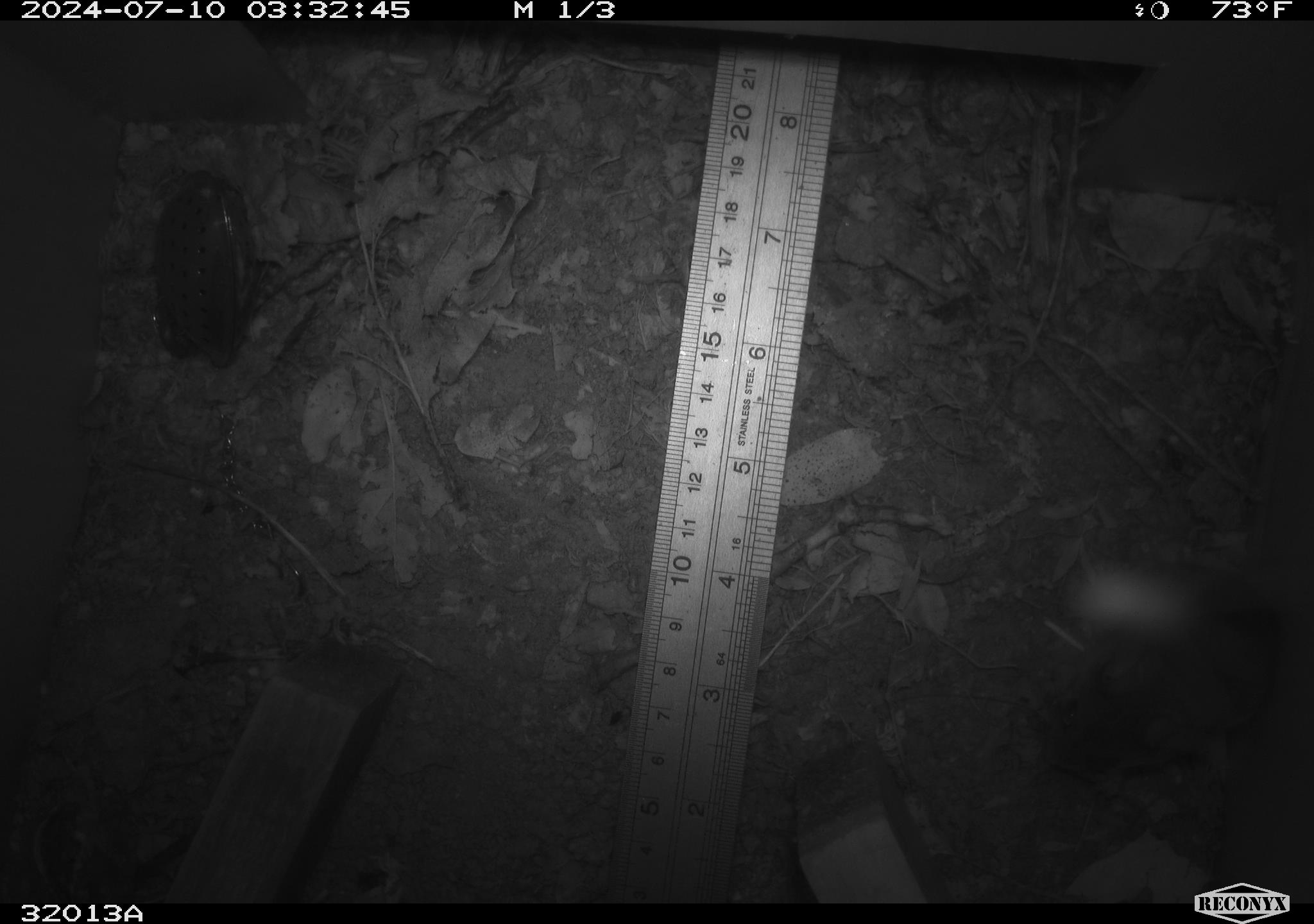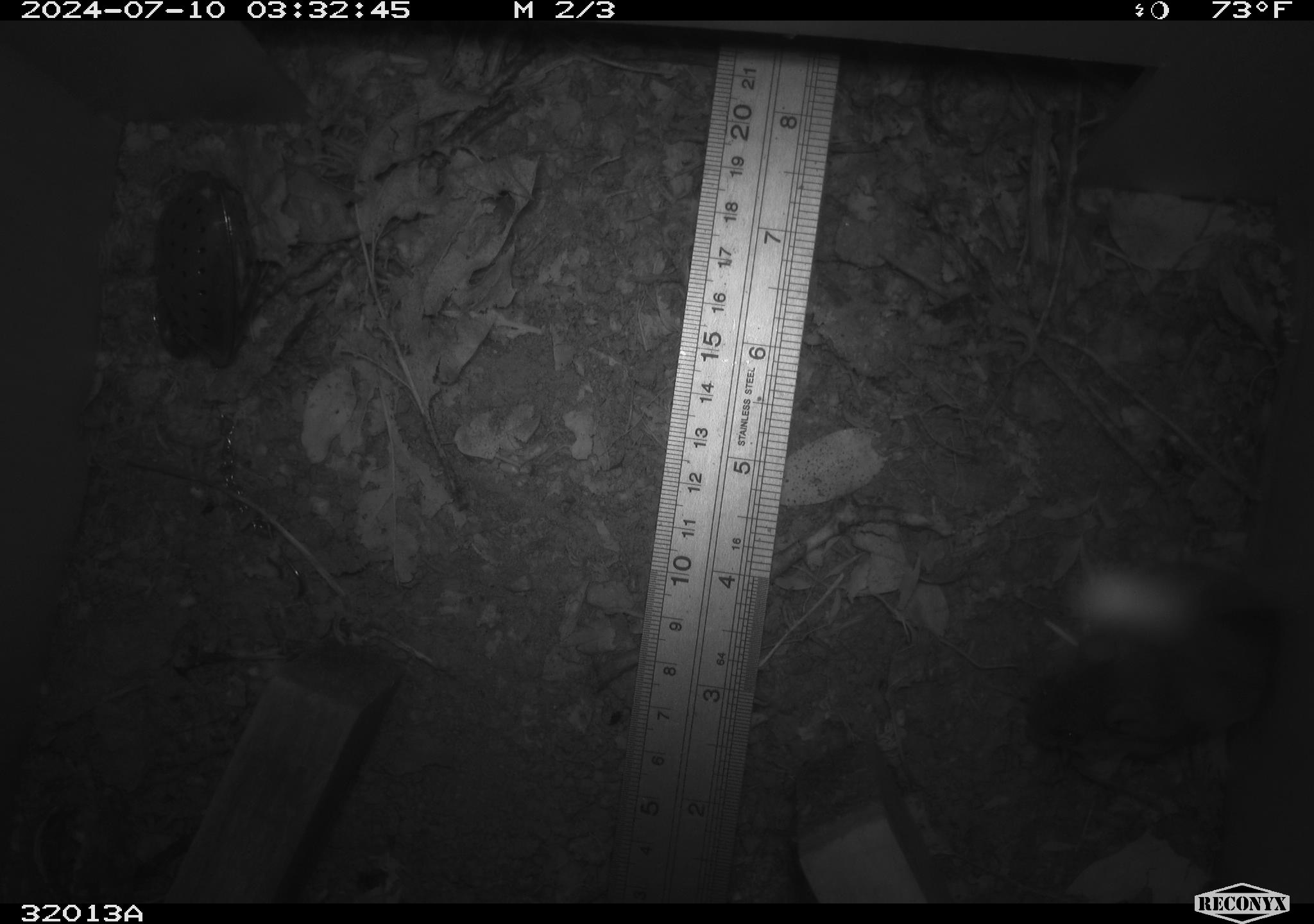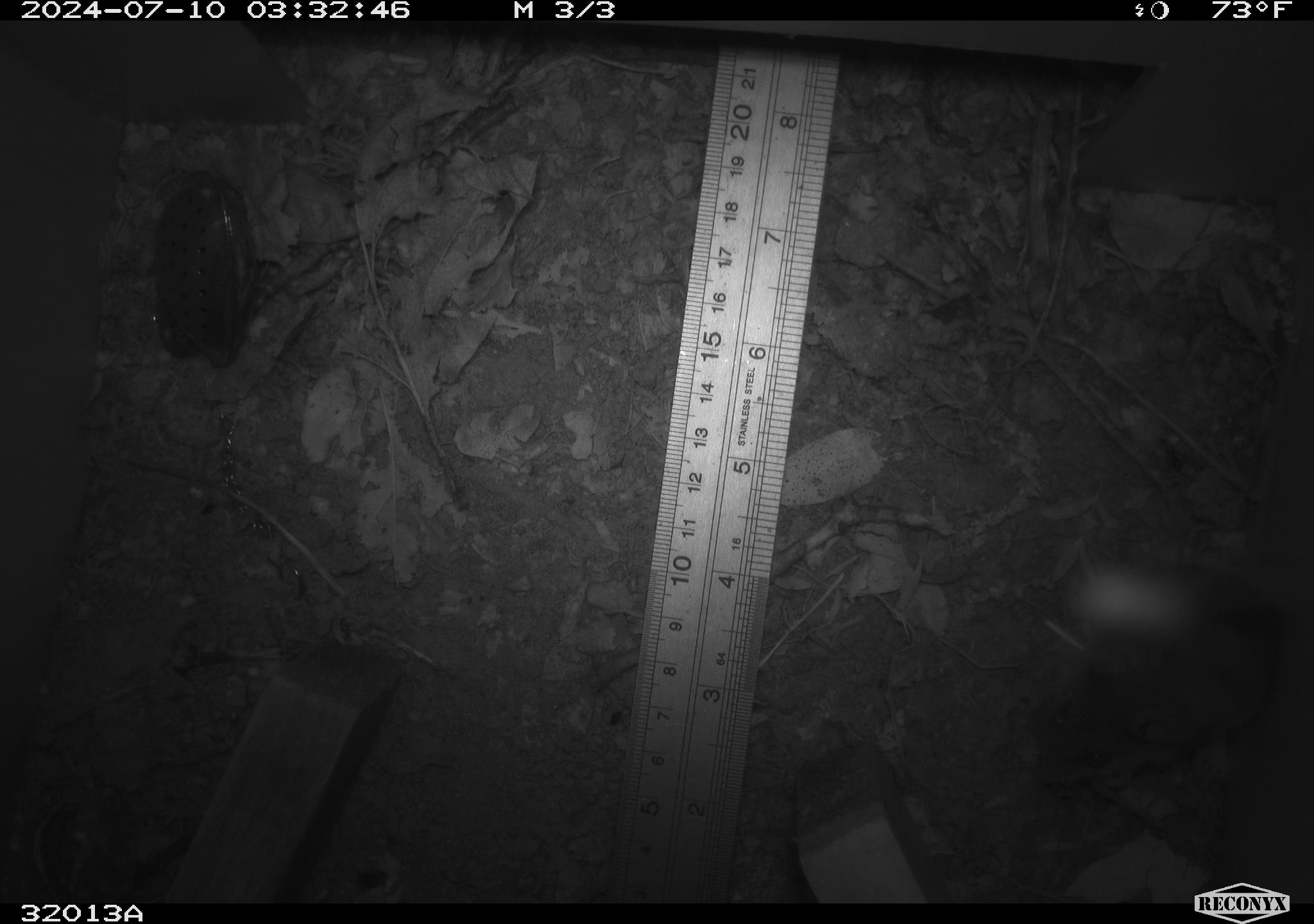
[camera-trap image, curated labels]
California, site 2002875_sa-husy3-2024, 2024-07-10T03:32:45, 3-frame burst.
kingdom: Animalia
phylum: Arthropoda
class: Insecta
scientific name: Insecta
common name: insect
Insect (Insecta).